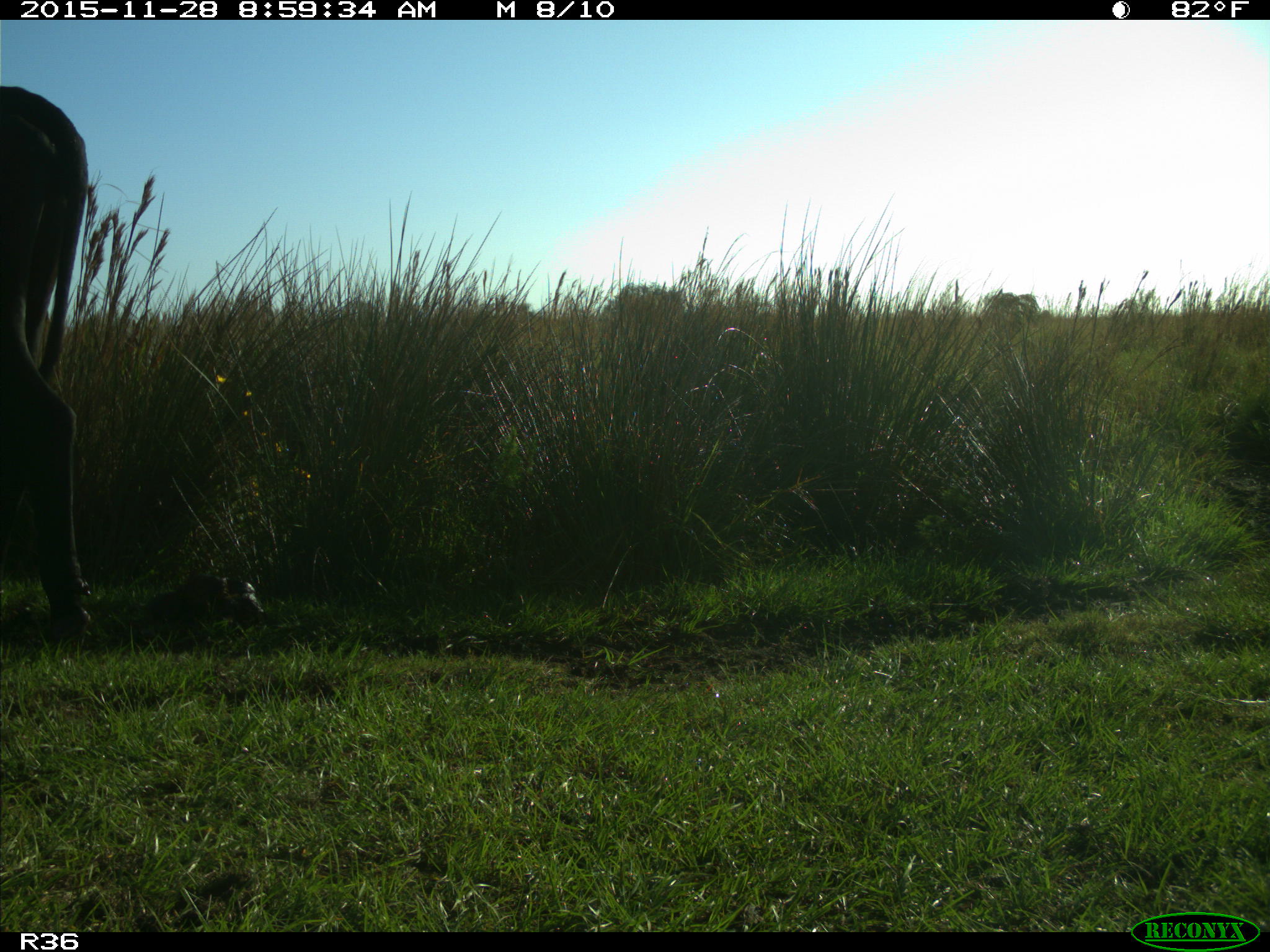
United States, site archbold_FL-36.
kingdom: Animalia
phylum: Chordata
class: Mammalia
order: Artiodactyla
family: Bovidae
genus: Bos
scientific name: Bos taurus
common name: domestic cow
Bos taurus (domestic cow).